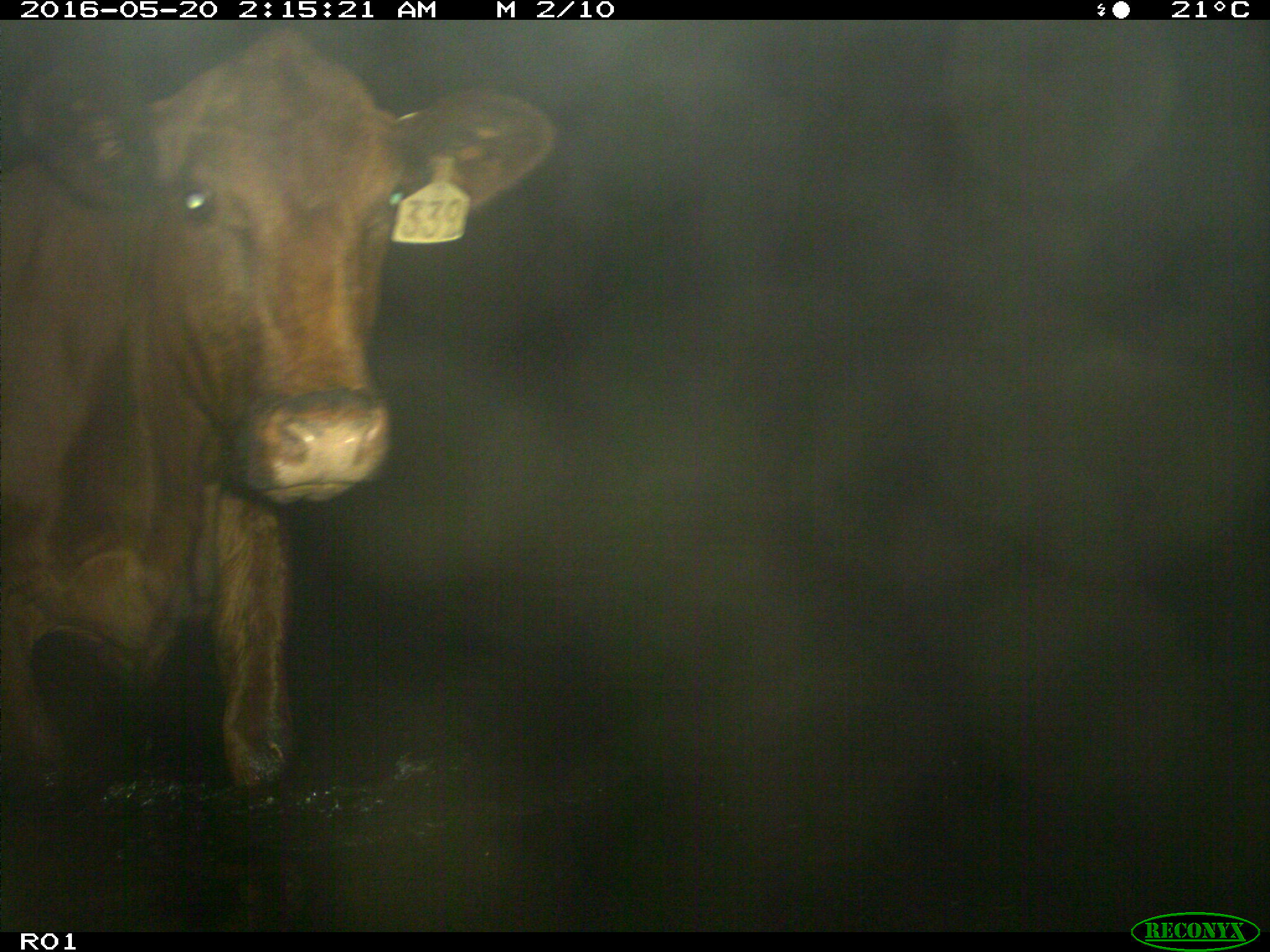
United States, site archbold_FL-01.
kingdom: Animalia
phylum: Chordata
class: Mammalia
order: Artiodactyla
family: Bovidae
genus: Bos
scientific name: Bos taurus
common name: domestic cow